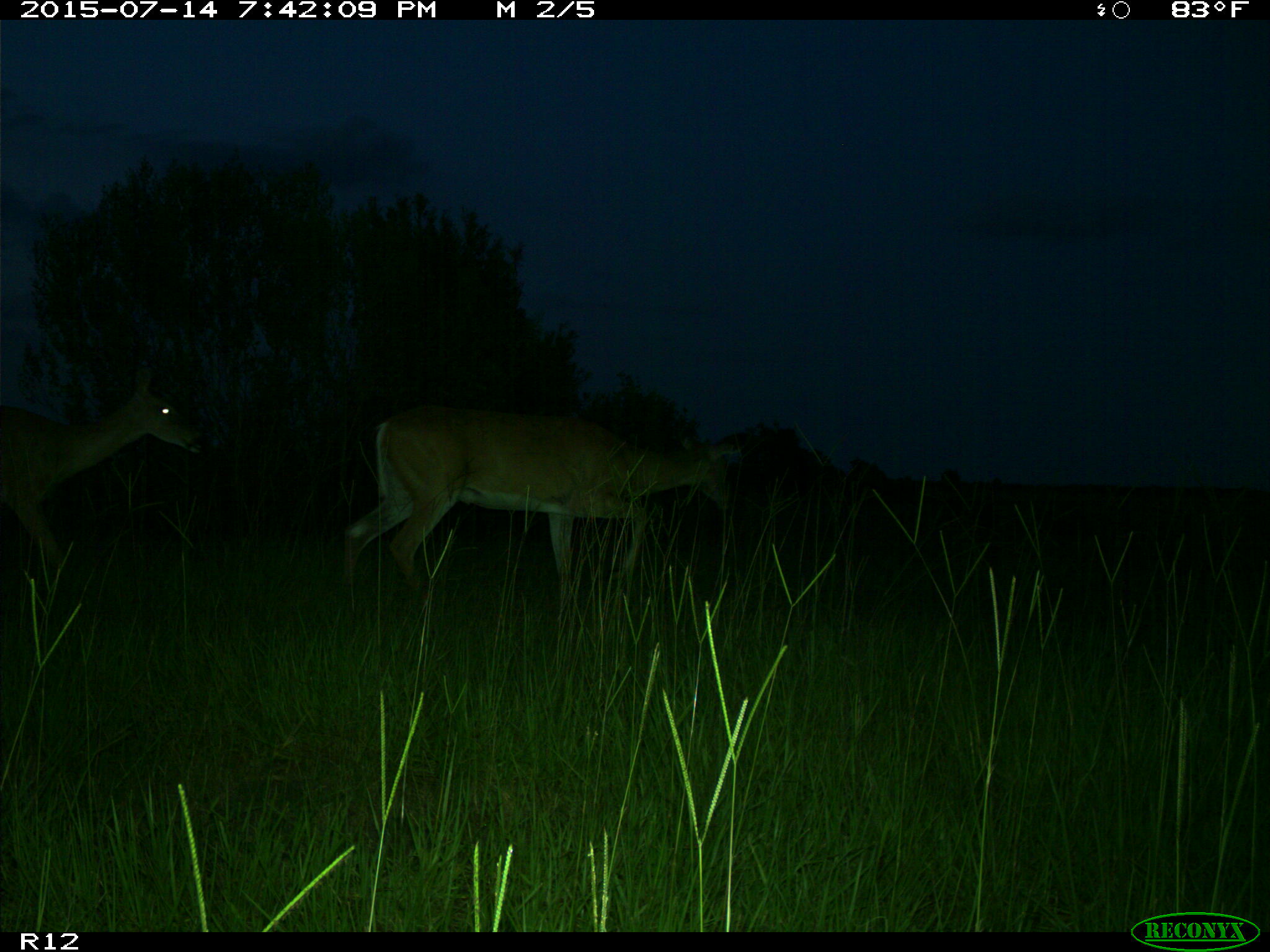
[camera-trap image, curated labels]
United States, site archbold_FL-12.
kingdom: Animalia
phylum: Chordata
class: Mammalia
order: Artiodactyla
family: Cervidae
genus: Odocoileus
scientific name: Odocoileus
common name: deer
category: unidentified deer